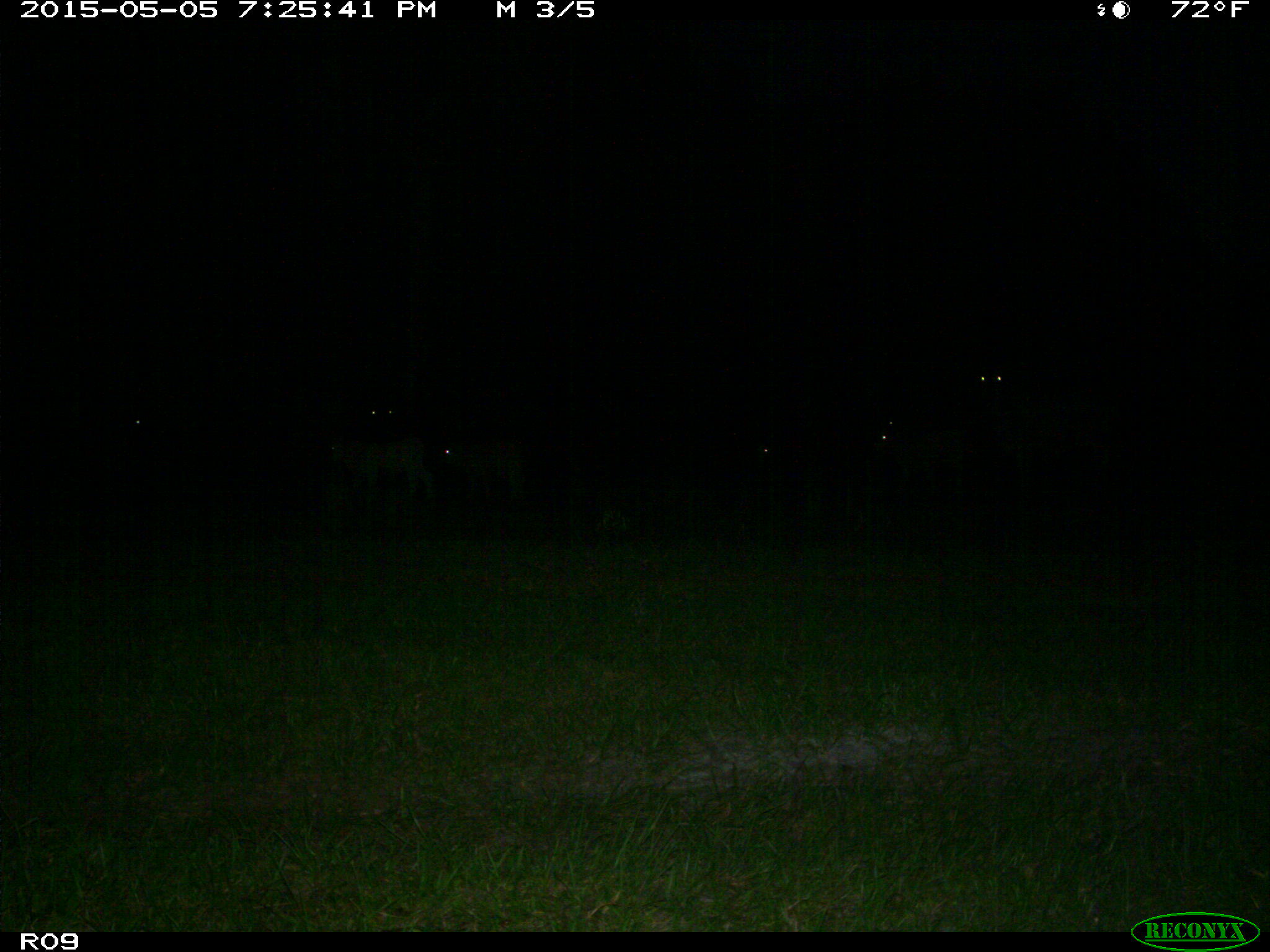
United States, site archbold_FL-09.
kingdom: Animalia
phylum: Chordata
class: Mammalia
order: Artiodactyla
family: Bovidae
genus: Bos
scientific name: Bos taurus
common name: domestic cow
Bos taurus (domestic cow).